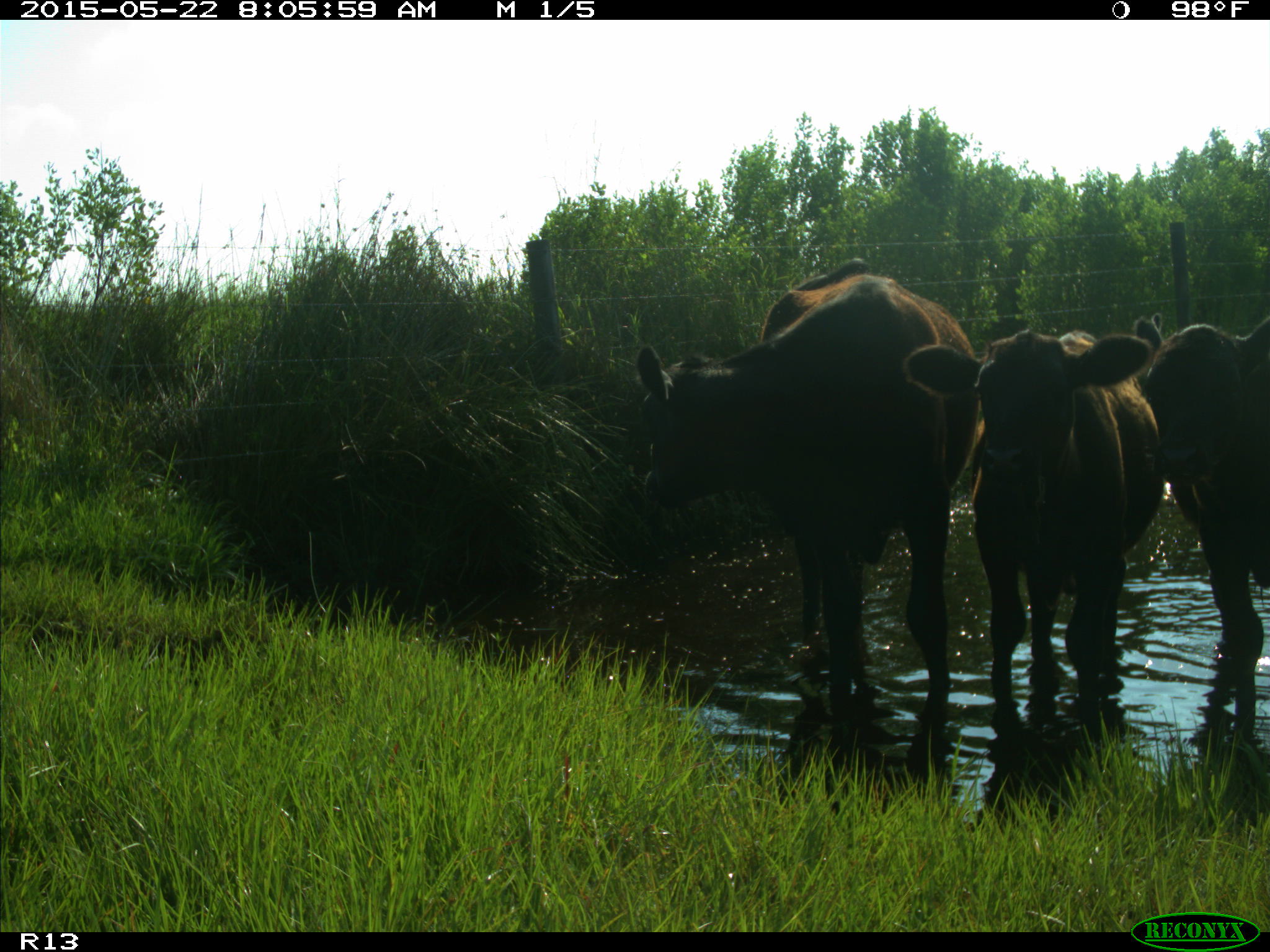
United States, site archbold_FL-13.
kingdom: Animalia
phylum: Chordata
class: Mammalia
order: Artiodactyla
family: Bovidae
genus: Bos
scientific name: Bos taurus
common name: domestic cow